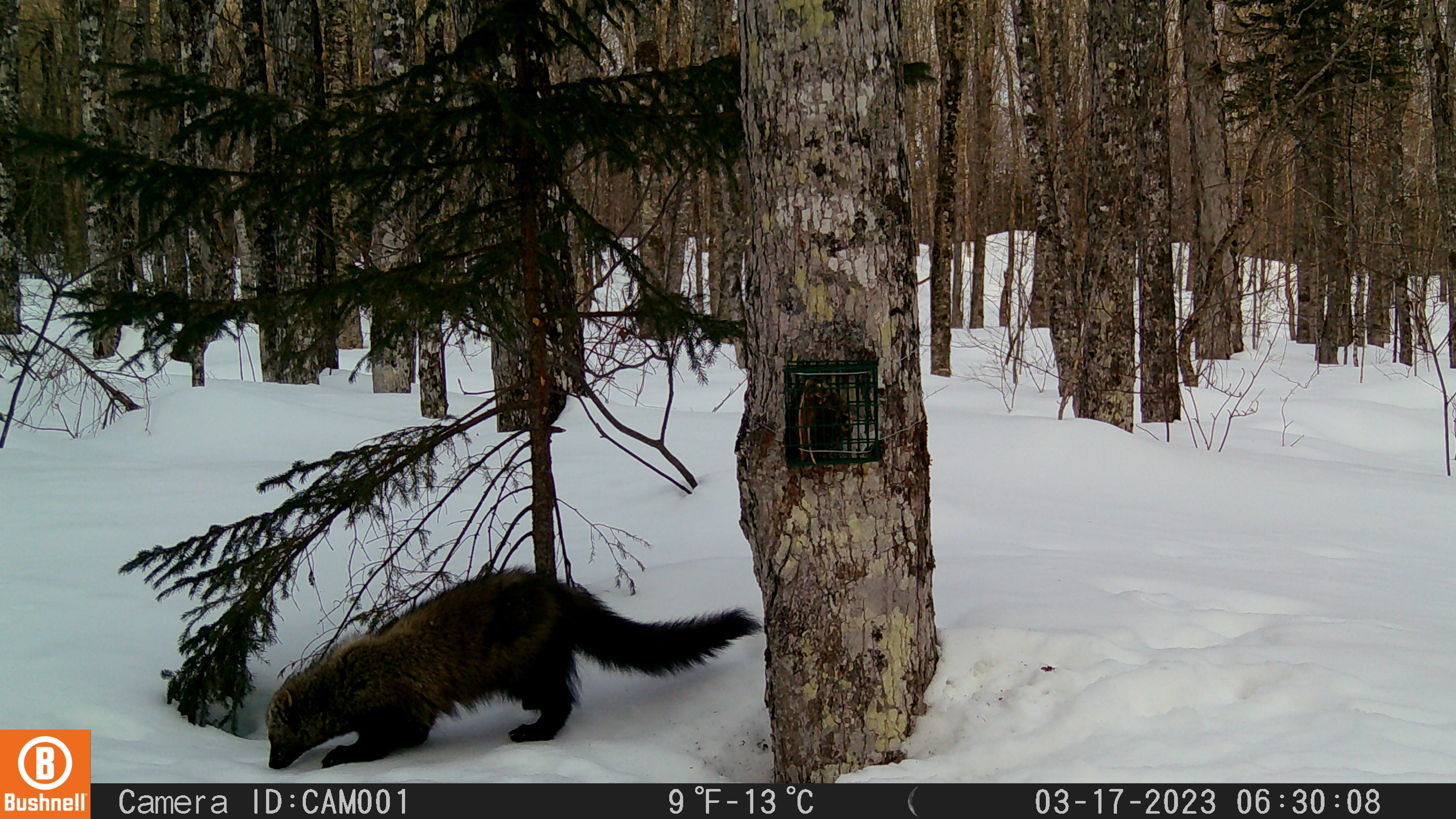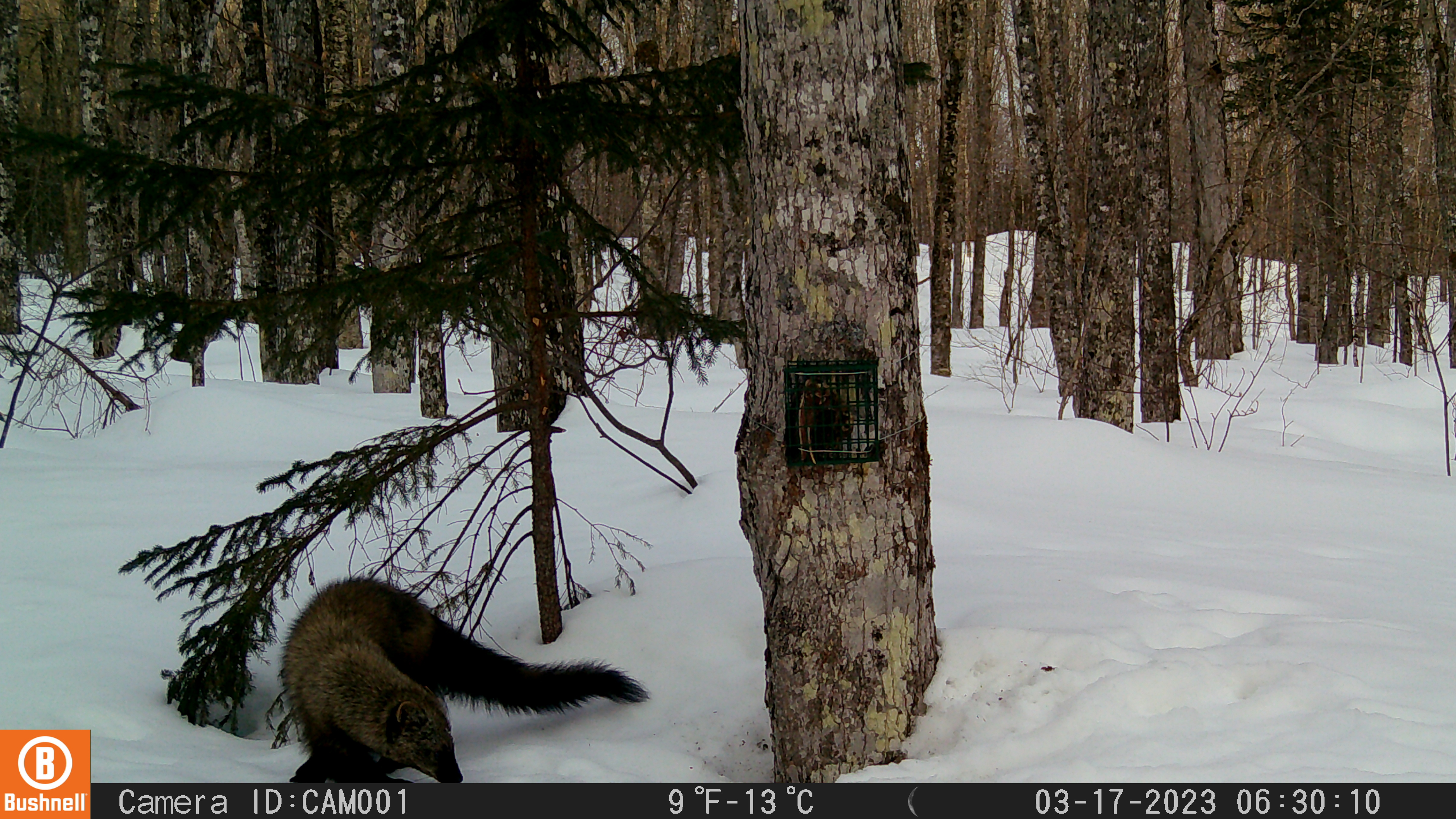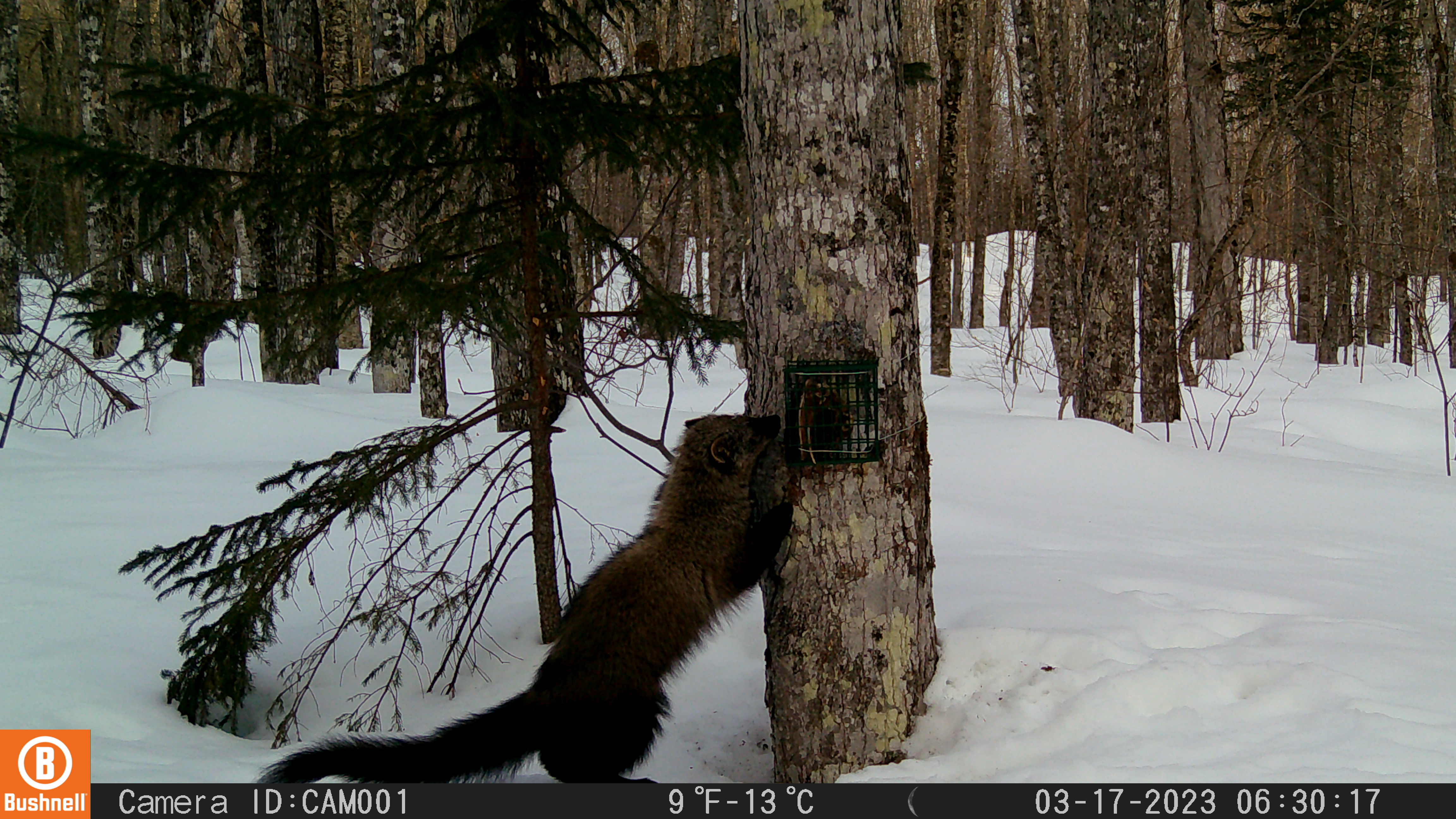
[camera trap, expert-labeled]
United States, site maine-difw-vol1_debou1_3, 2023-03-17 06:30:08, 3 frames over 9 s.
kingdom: Animalia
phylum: Chordata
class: Mammalia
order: Carnivora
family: Mustelidae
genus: Pekania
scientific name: Pekania pennanti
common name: fisher